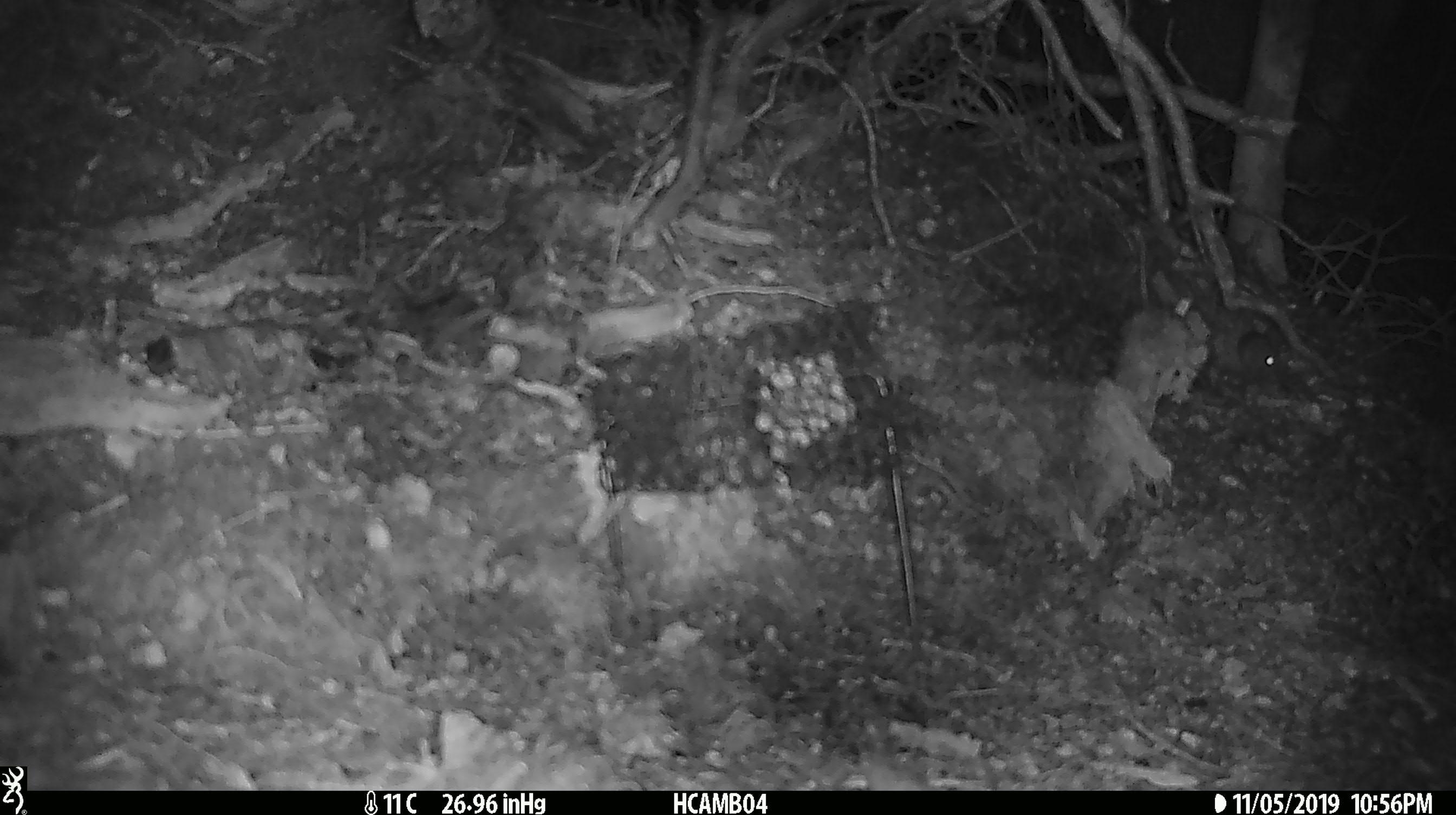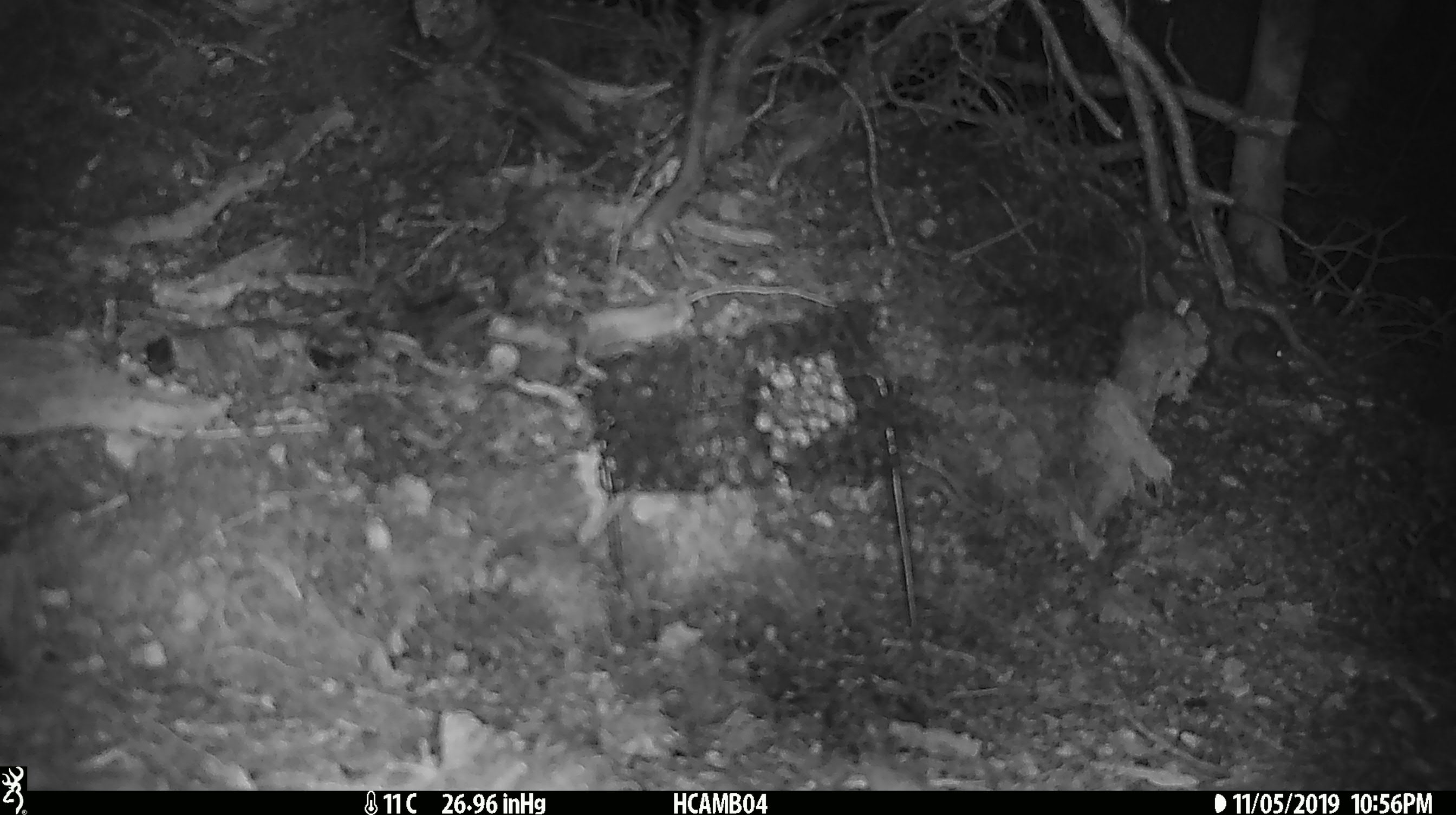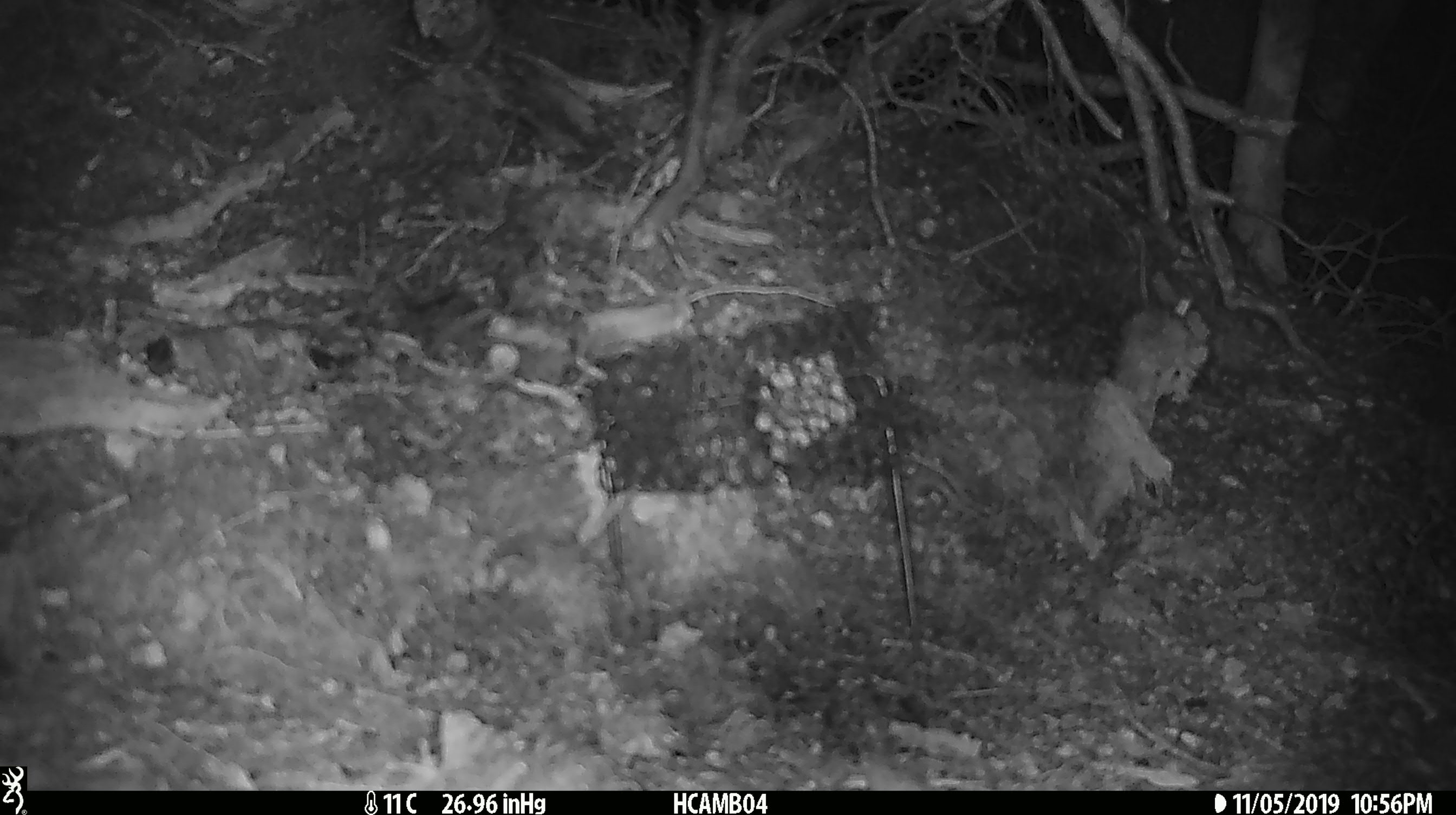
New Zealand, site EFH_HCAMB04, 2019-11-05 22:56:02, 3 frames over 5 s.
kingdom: Animalia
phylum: Chordata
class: Mammalia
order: Rodentia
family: Muridae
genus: Mus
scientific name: Mus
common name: mouse